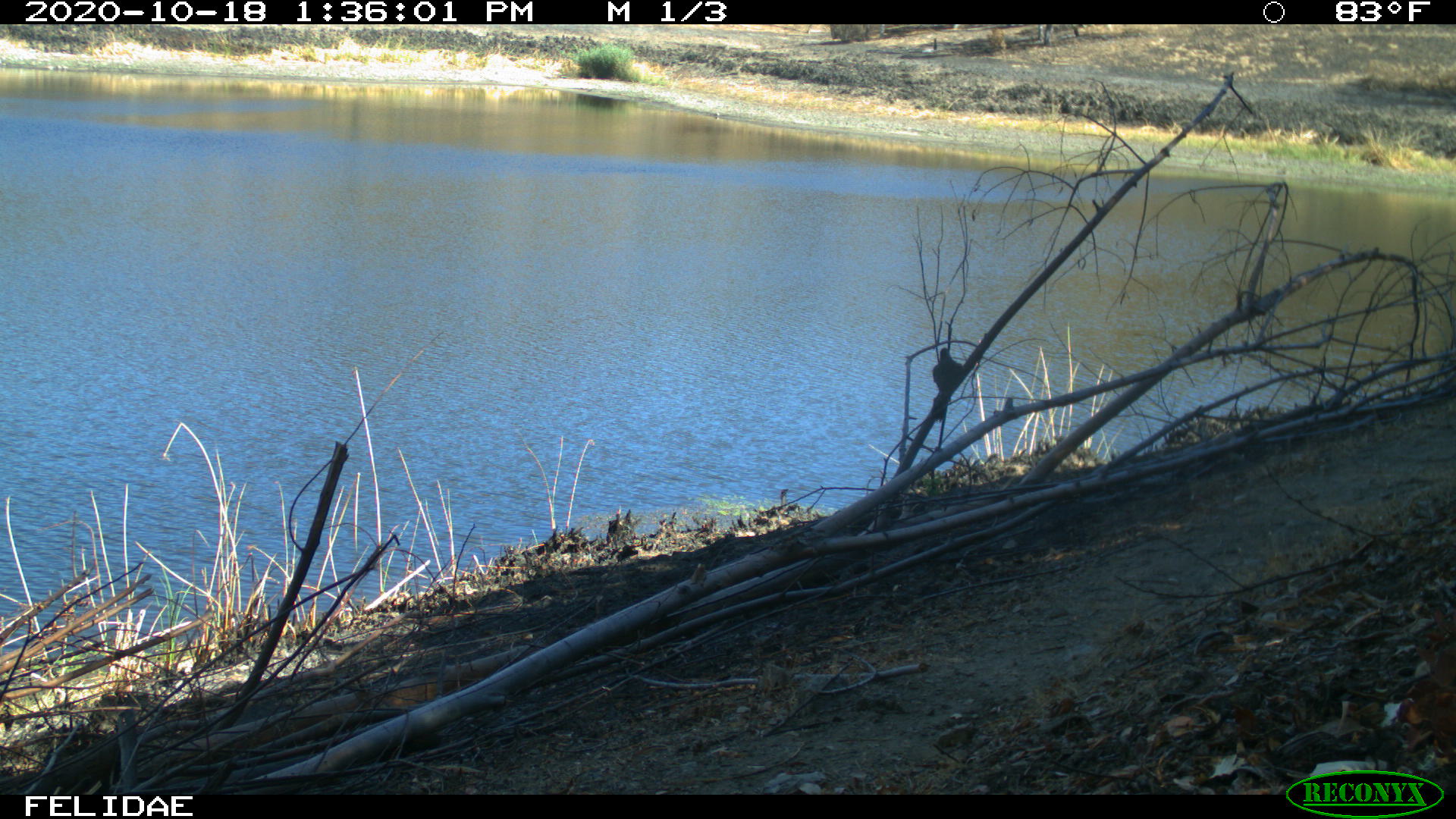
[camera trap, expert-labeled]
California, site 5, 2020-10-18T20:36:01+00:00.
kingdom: Animalia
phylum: Chordata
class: Aves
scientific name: Aves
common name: bird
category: unknown bird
Unknown bird (bird) (Aves).